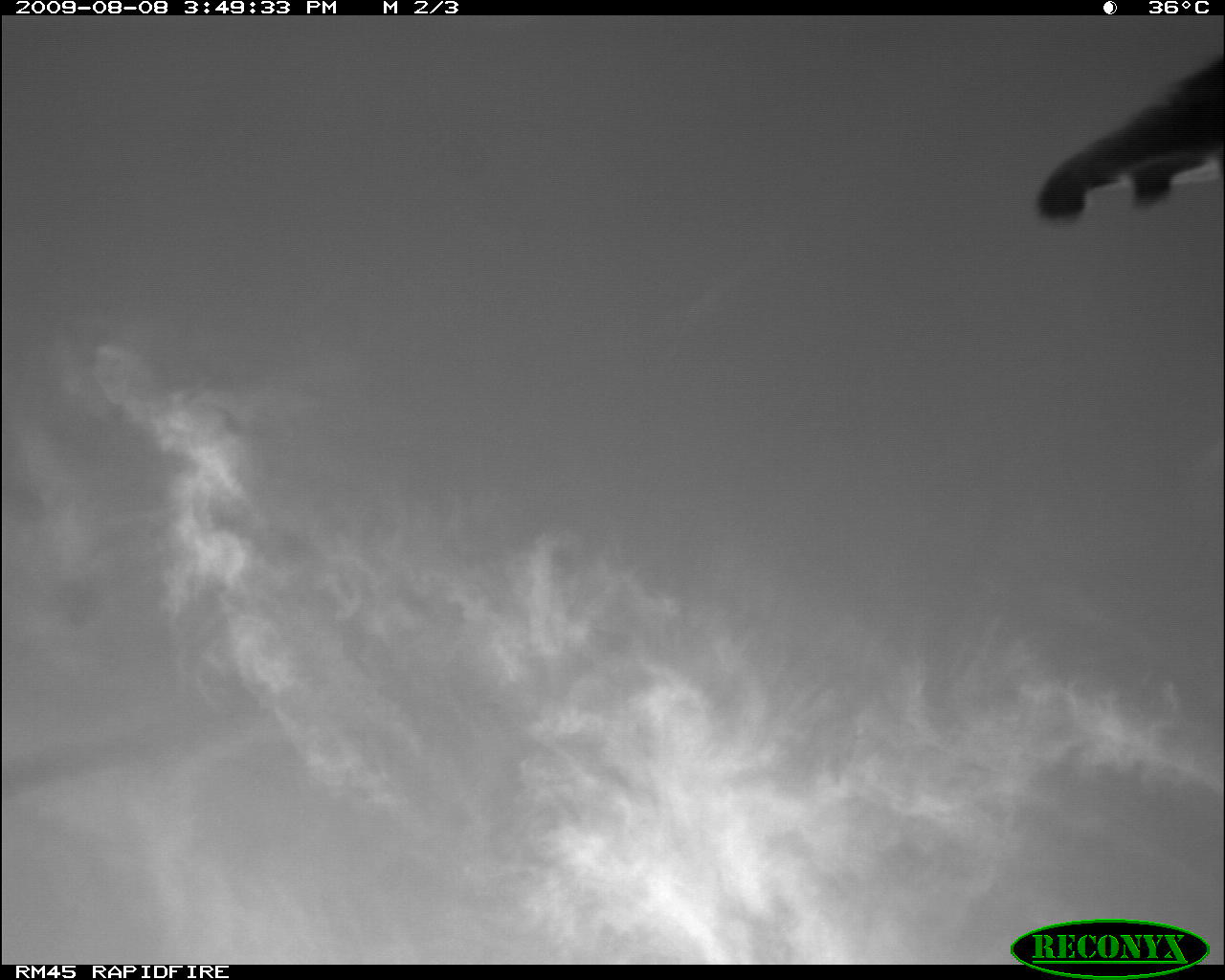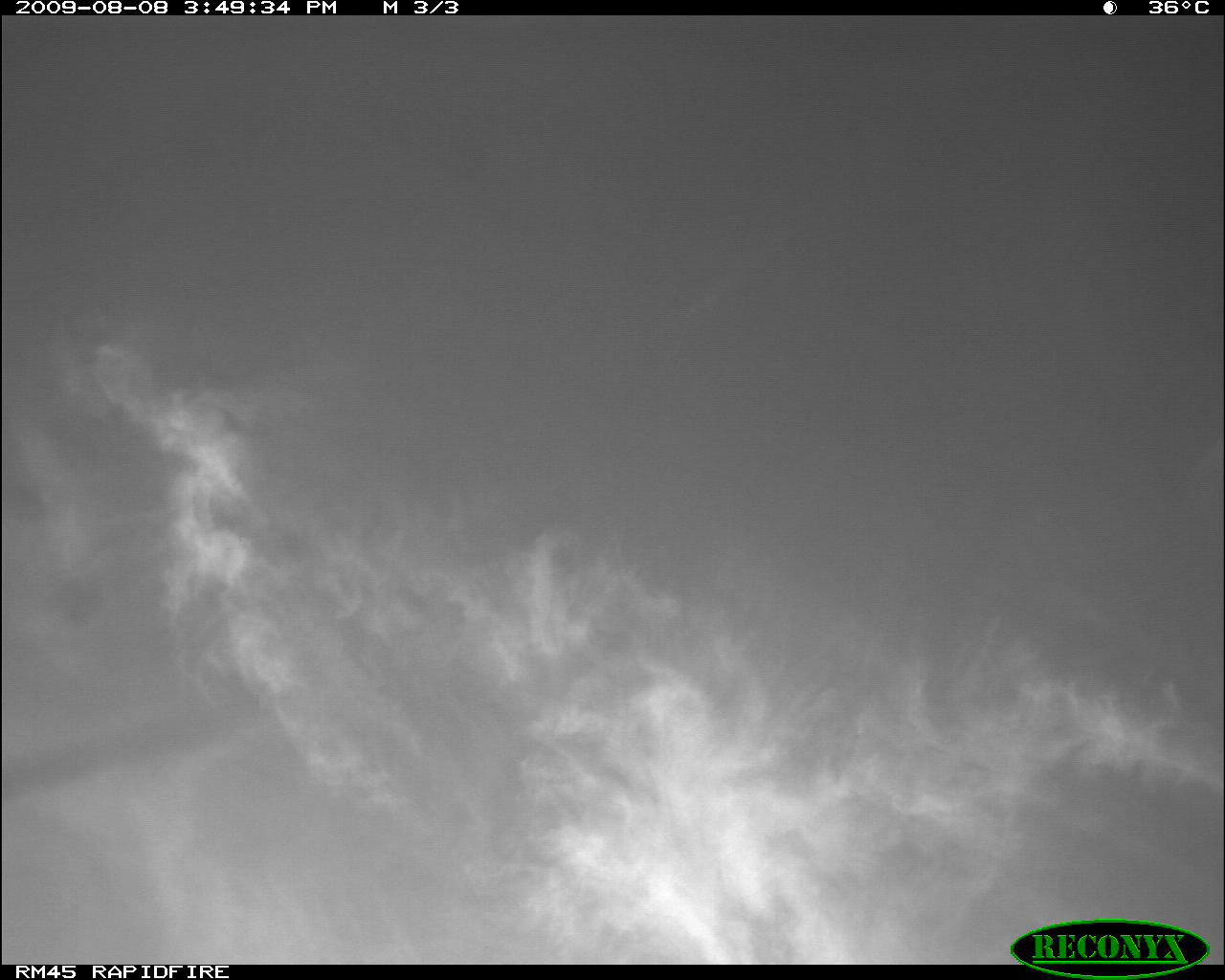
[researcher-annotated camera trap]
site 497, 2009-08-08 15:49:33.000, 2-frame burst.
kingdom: Animalia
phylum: Chordata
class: Mammalia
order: Artiodactyla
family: Bovidae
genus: Tragelaphus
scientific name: Tragelaphus oryx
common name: eland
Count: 1.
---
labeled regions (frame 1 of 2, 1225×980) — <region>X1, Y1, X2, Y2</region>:
tragelaphus oryx: <region>1036, 57, 1220, 218</region>